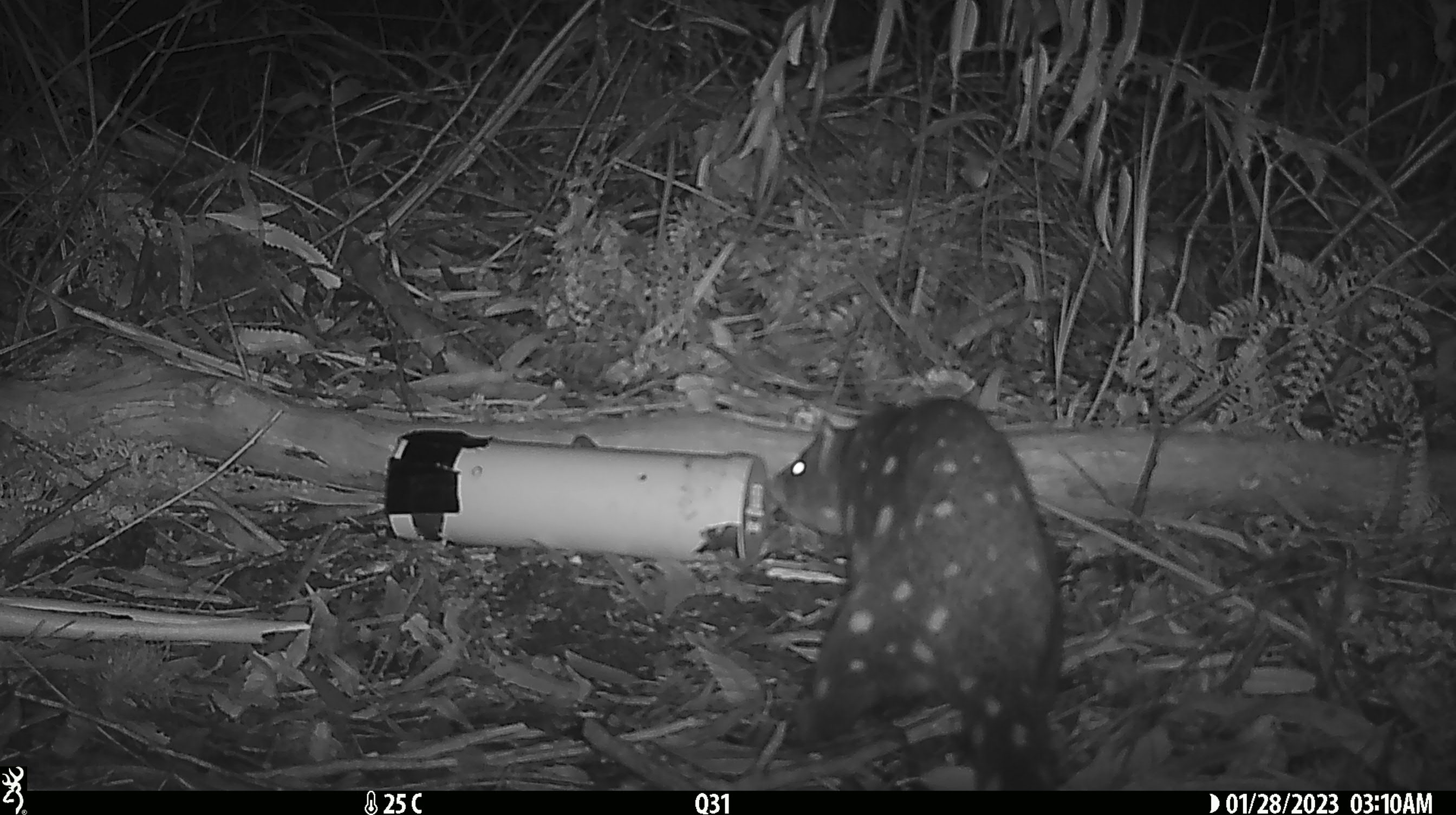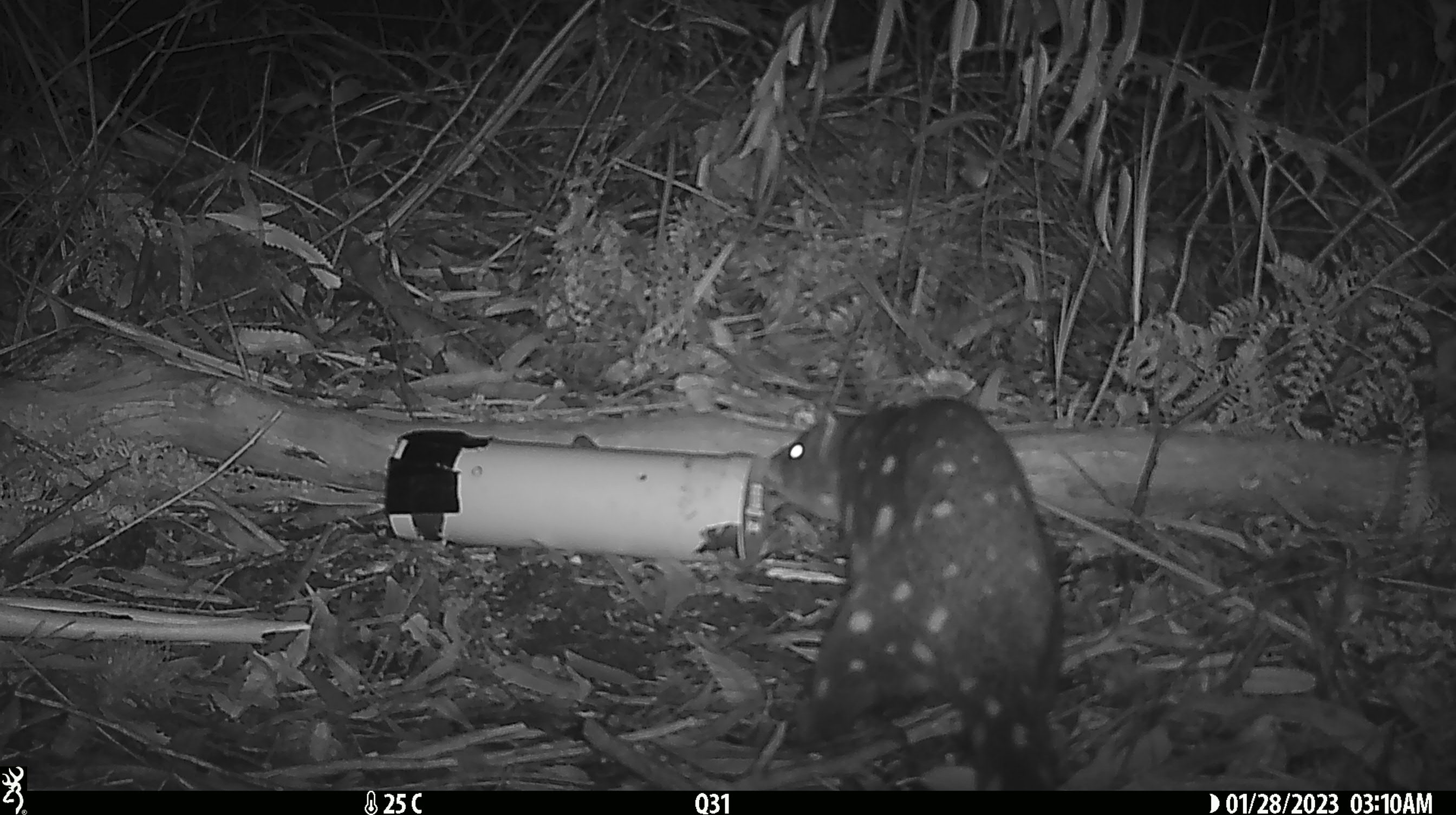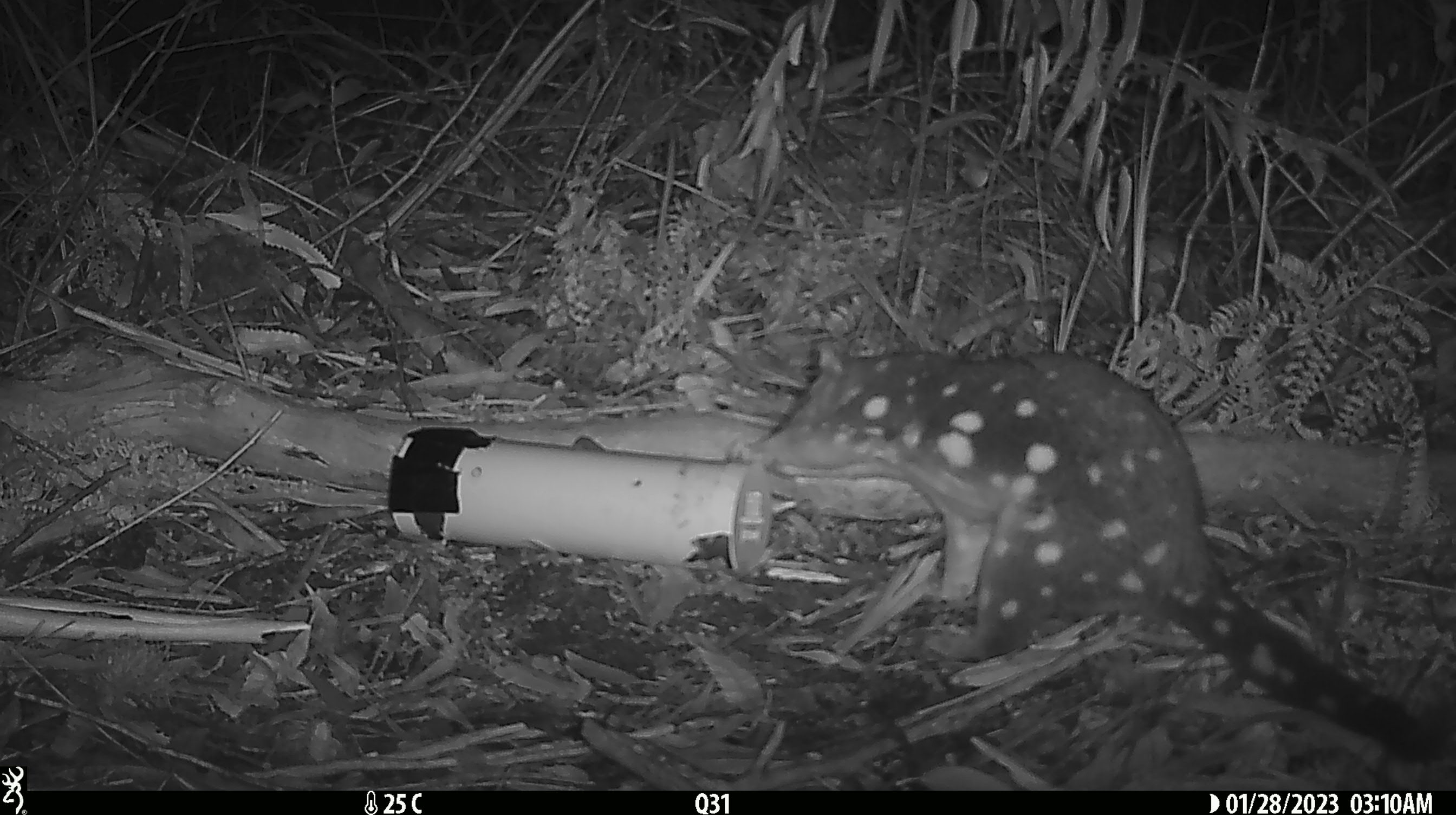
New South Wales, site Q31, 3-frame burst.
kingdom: Animalia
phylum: Chordata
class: Mammalia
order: Dasyuromorphia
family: Dasyuridae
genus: Dasyurus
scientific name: Dasyurus maculatus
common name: spotted-tailed quoll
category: quoll